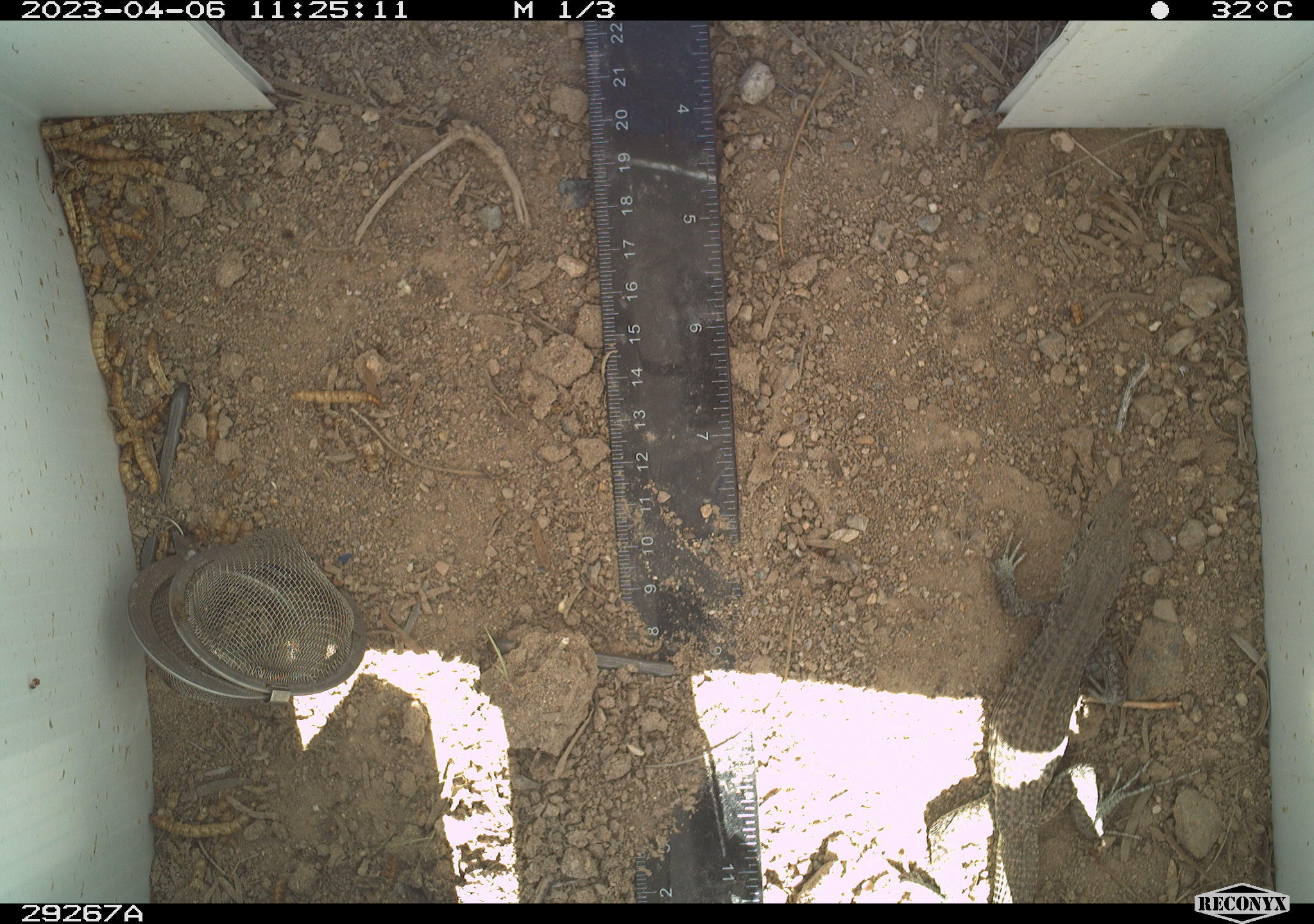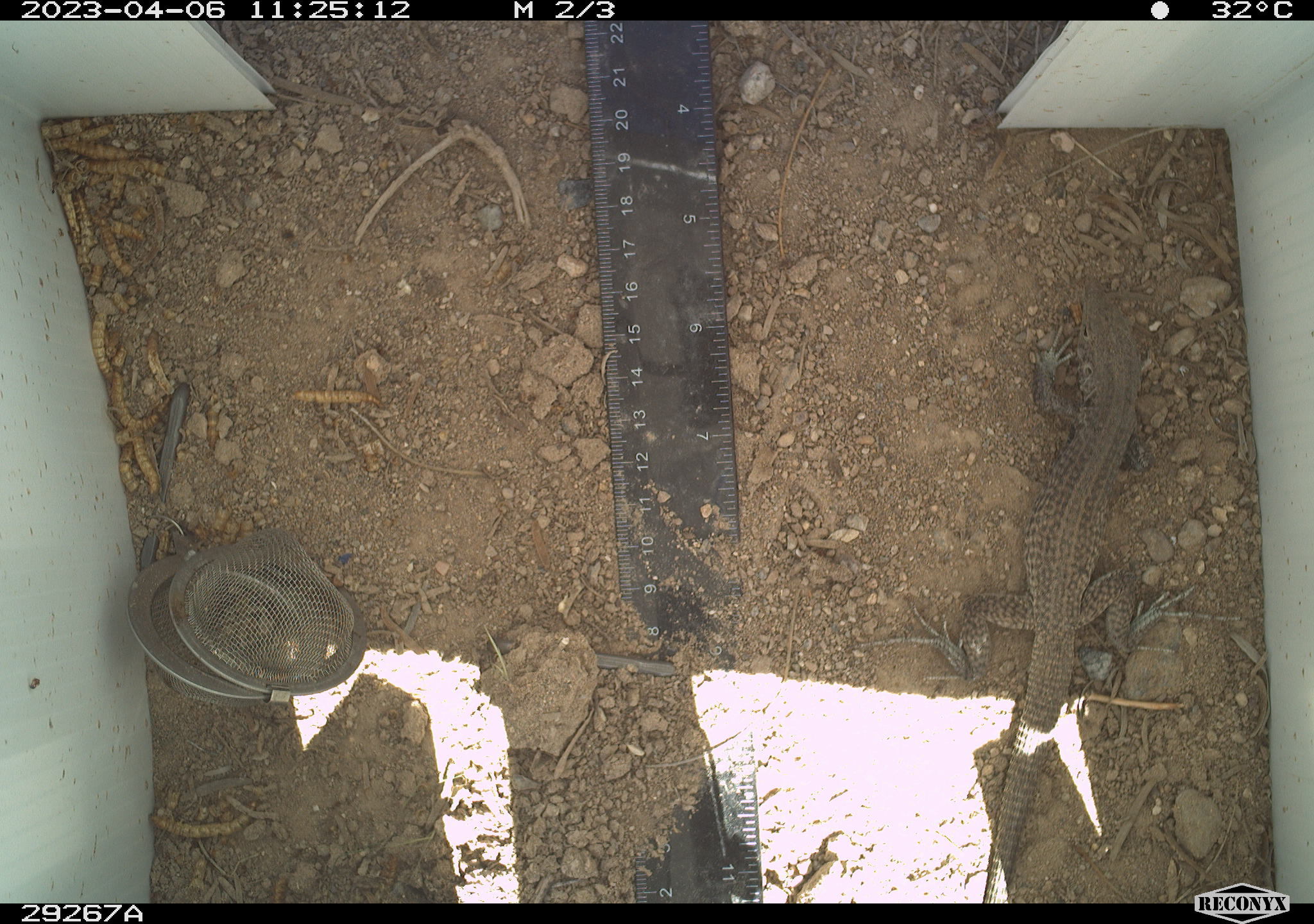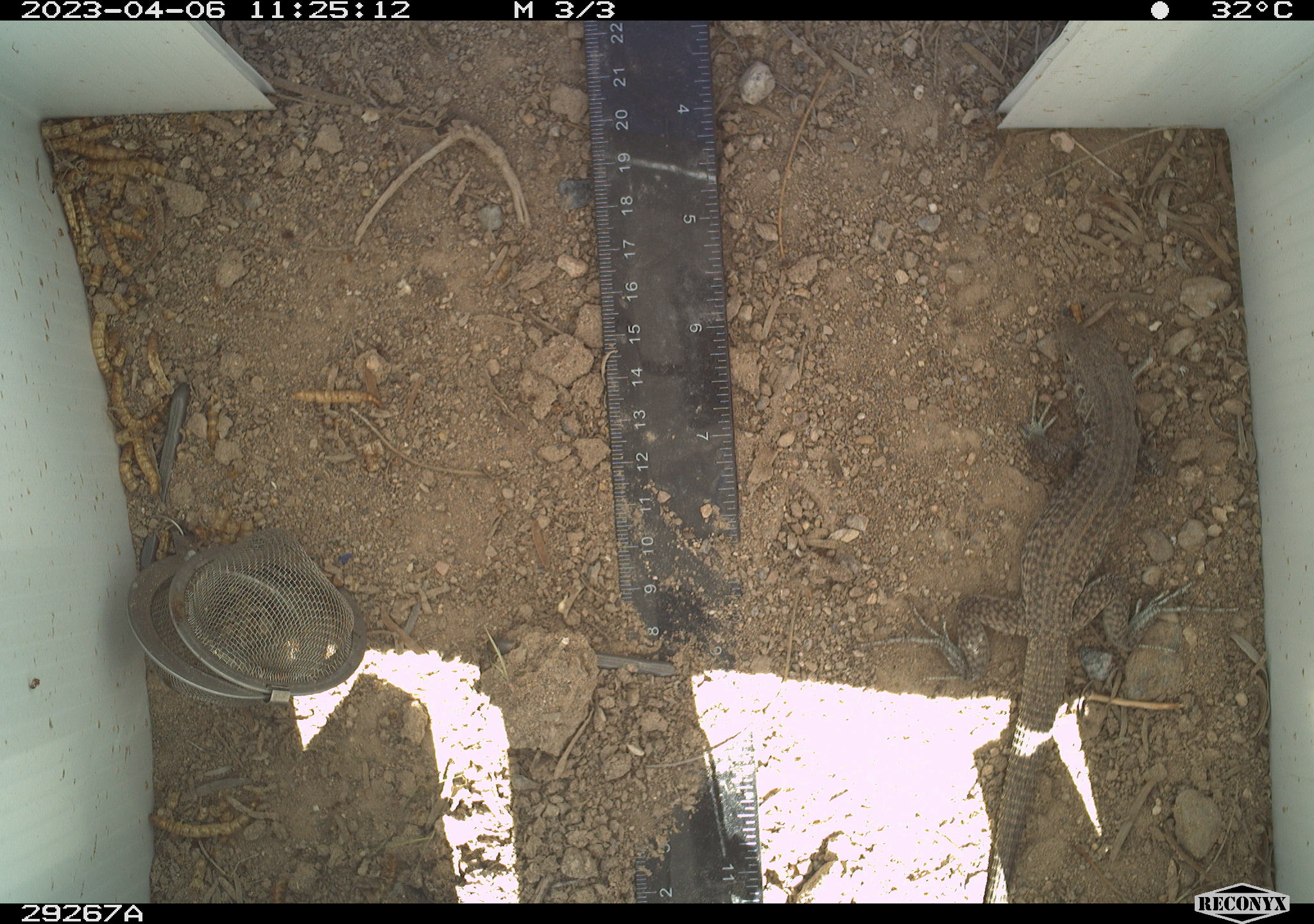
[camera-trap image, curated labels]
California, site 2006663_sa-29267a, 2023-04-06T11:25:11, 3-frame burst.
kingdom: Animalia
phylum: Chordata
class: Reptilia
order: Squamata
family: Teiidae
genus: Aspidoscelis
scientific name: Aspidoscelis tigris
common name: western whiptail